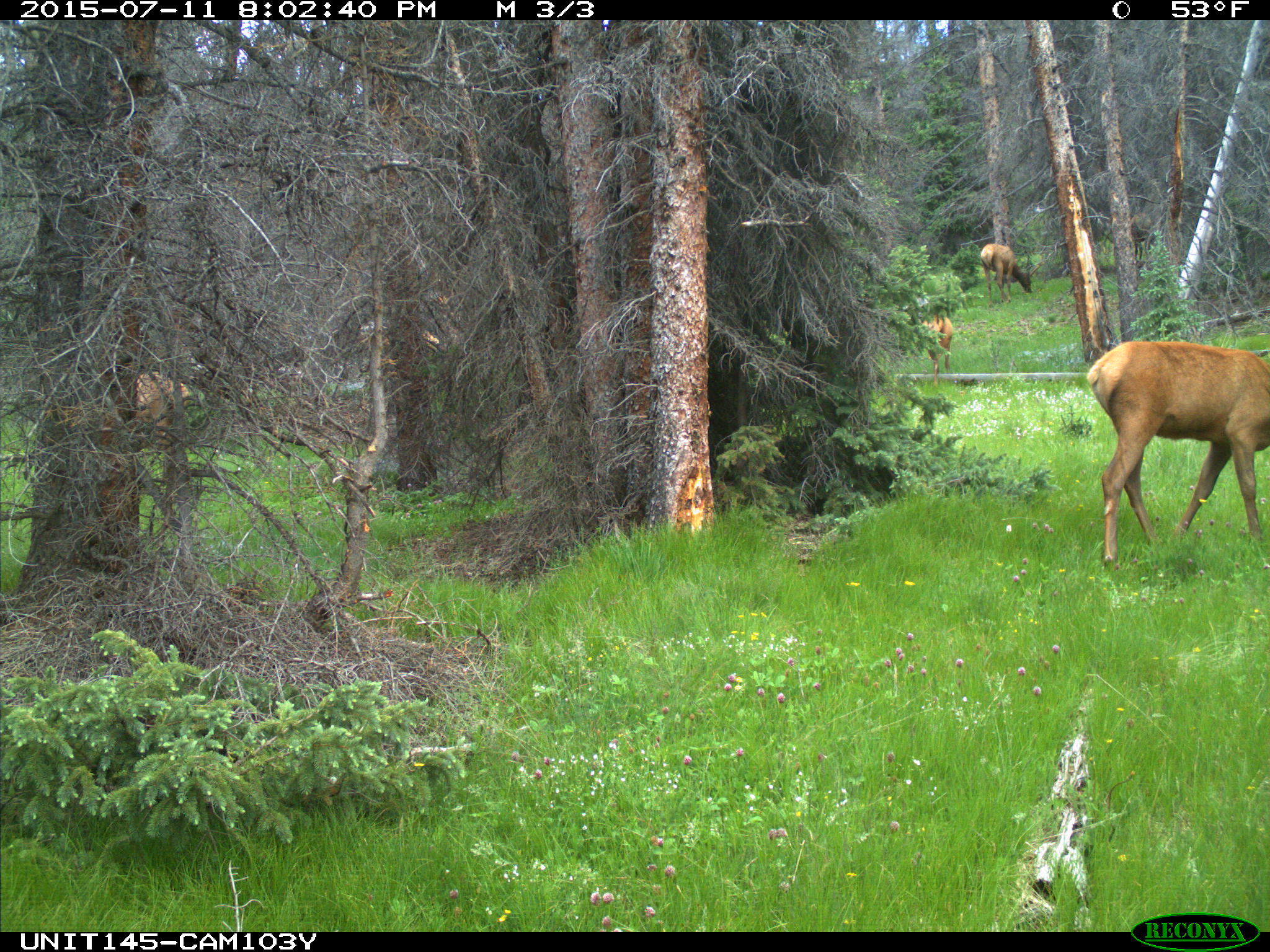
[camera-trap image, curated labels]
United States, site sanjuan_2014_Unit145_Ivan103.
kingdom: Animalia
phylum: Chordata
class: Mammalia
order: Artiodactyla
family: Cervidae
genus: Cervus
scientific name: Cervus elaphus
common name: red deer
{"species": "Cervus elaphus (red deer)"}